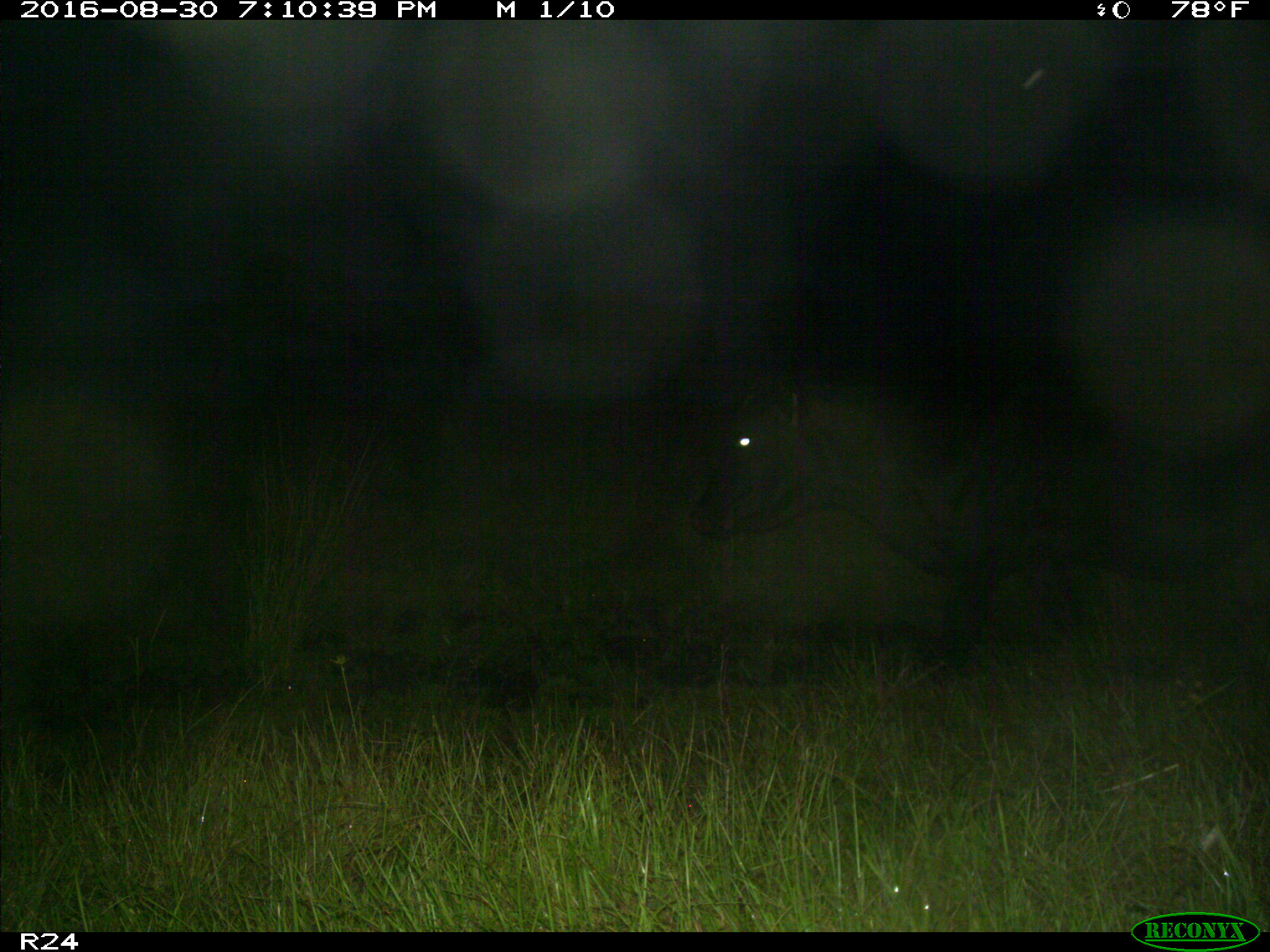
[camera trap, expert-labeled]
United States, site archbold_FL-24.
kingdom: Animalia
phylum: Chordata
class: Mammalia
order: Artiodactyla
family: Bovidae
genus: Bos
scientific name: Bos taurus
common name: domestic cow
Bos taurus (domestic cow).